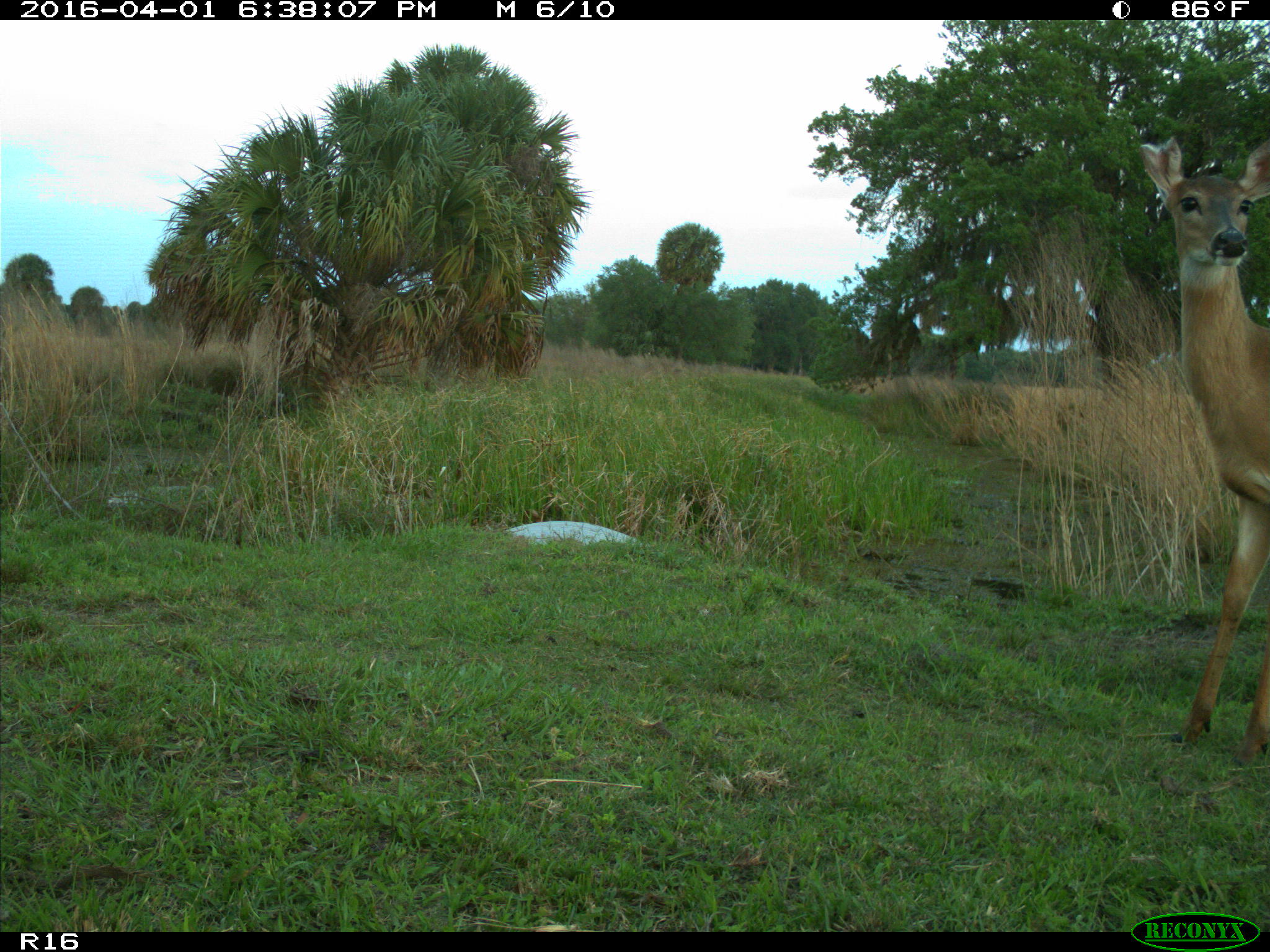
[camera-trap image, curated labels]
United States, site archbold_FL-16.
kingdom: Animalia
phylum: Chordata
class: Mammalia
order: Artiodactyla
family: Cervidae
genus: Odocoileus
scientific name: Odocoileus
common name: deer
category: unidentified deer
Unidentified deer (deer) (Odocoileus).